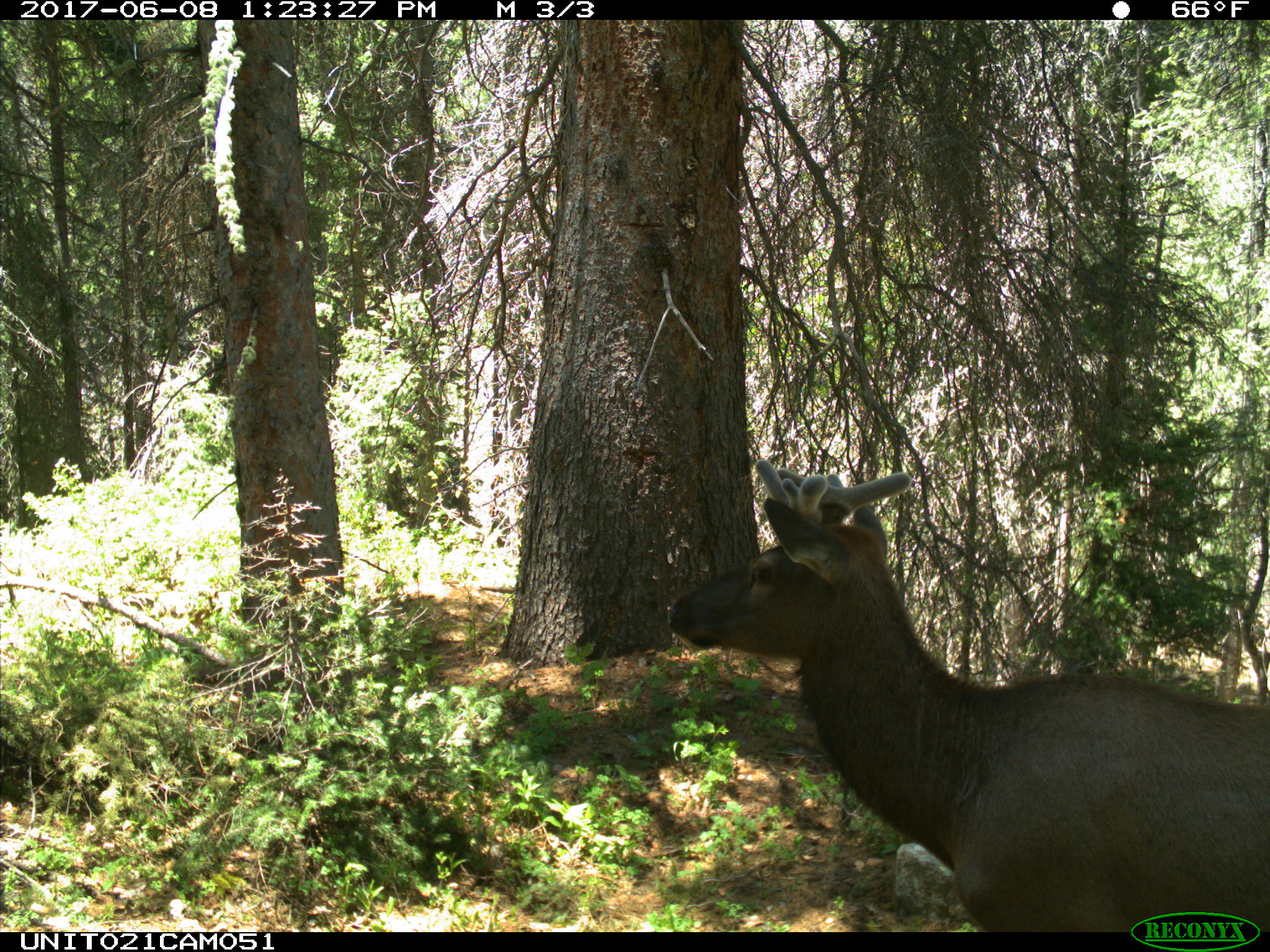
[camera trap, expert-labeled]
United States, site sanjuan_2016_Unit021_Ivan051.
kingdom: Animalia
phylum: Chordata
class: Mammalia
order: Artiodactyla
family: Cervidae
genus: Cervus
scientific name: Cervus elaphus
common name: red deer